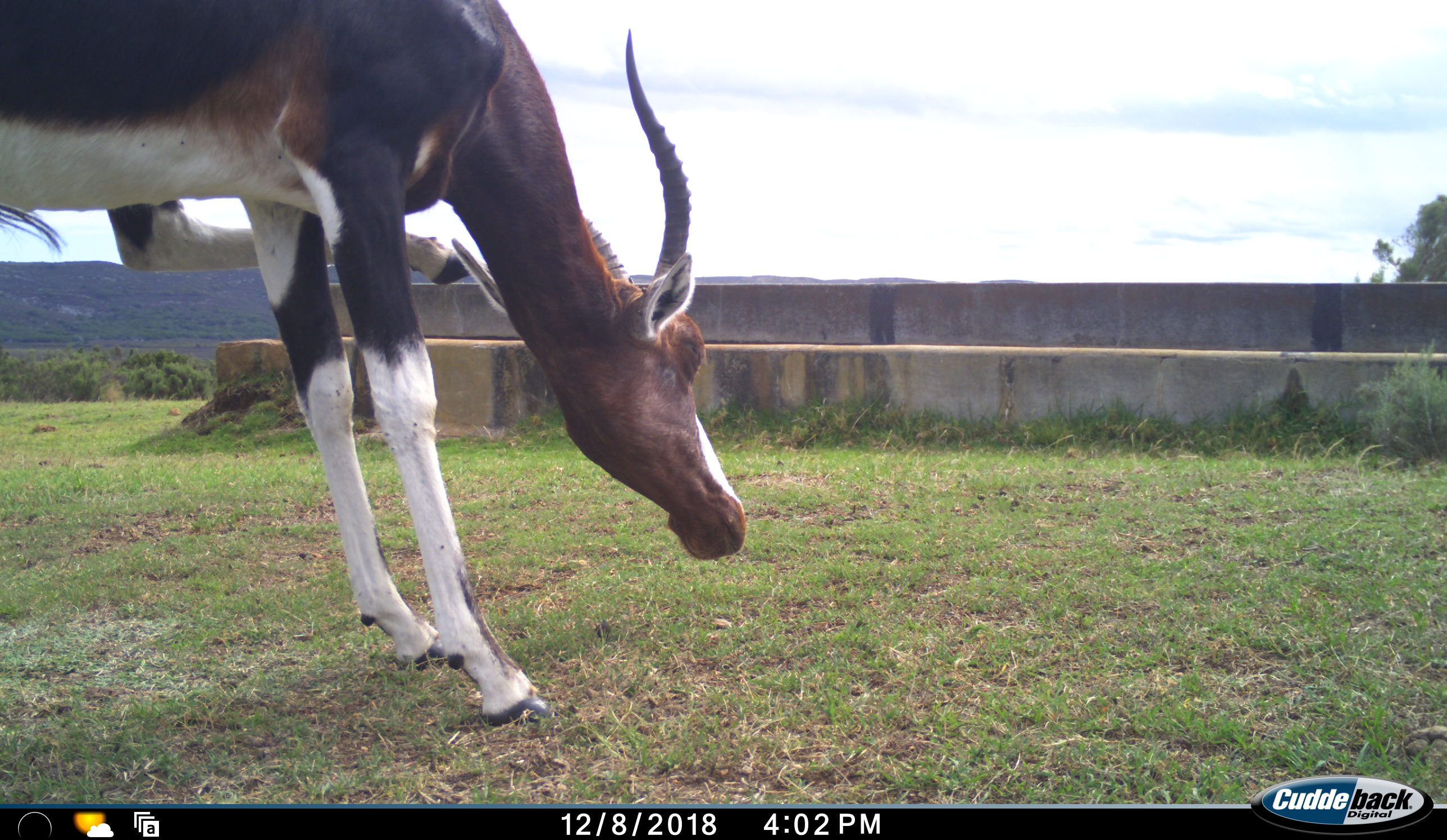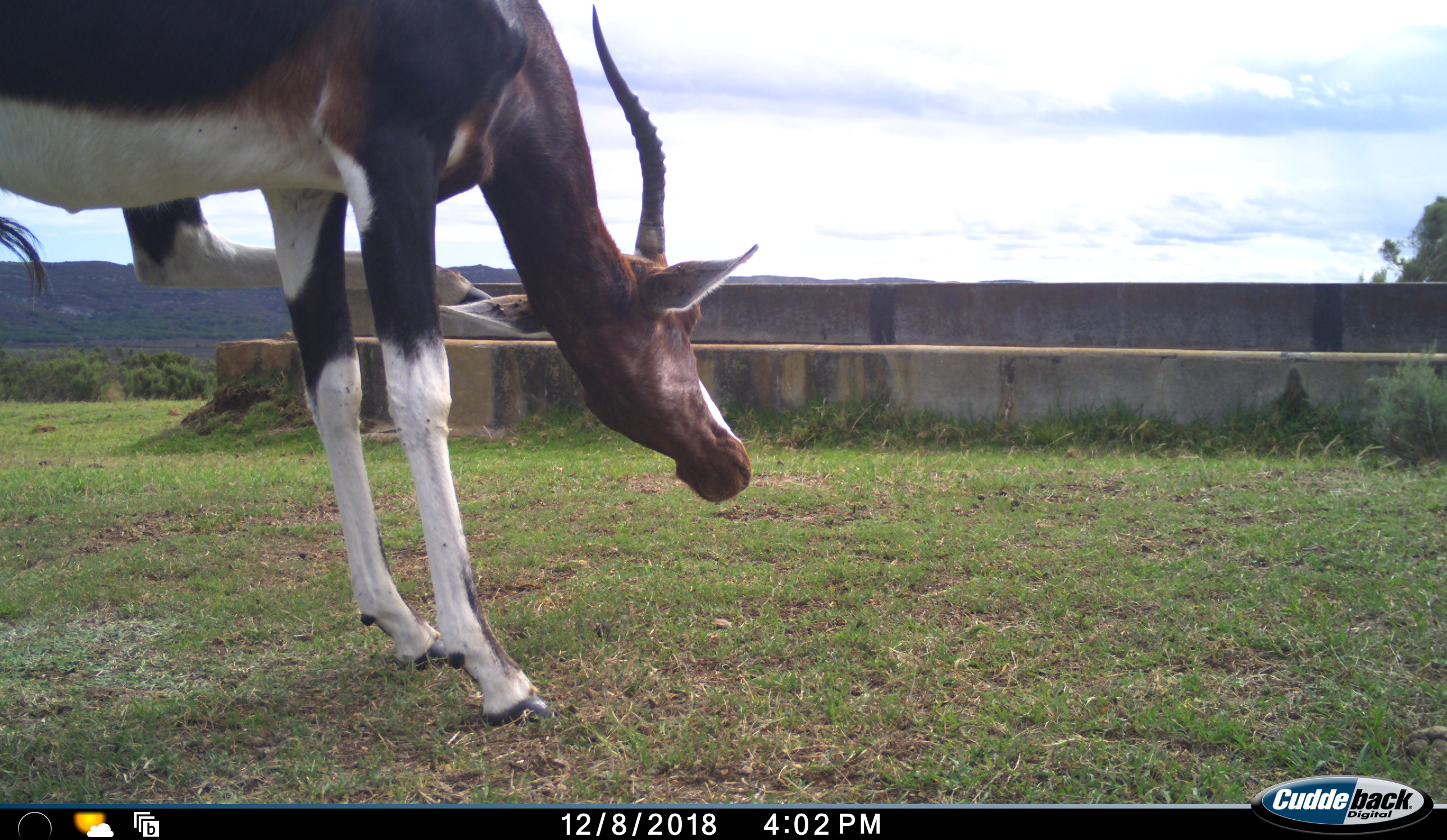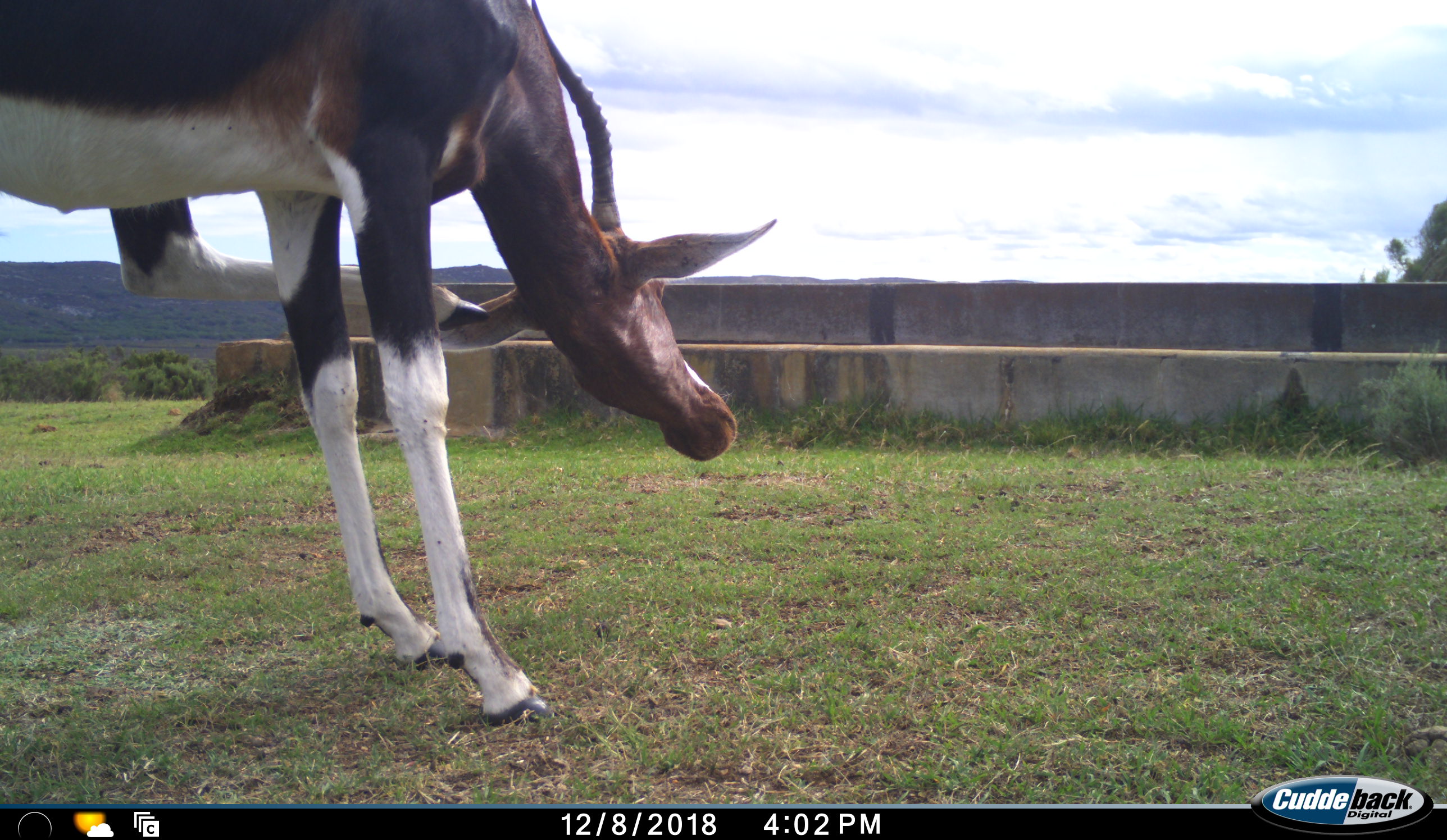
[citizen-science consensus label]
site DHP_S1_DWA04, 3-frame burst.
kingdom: Animalia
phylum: Chordata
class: Mammalia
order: Artiodactyla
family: Bovidae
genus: Damaliscus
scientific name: Damaliscus pygargus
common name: bontebok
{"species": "bontebok (Damaliscus pygargus)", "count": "1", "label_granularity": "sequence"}